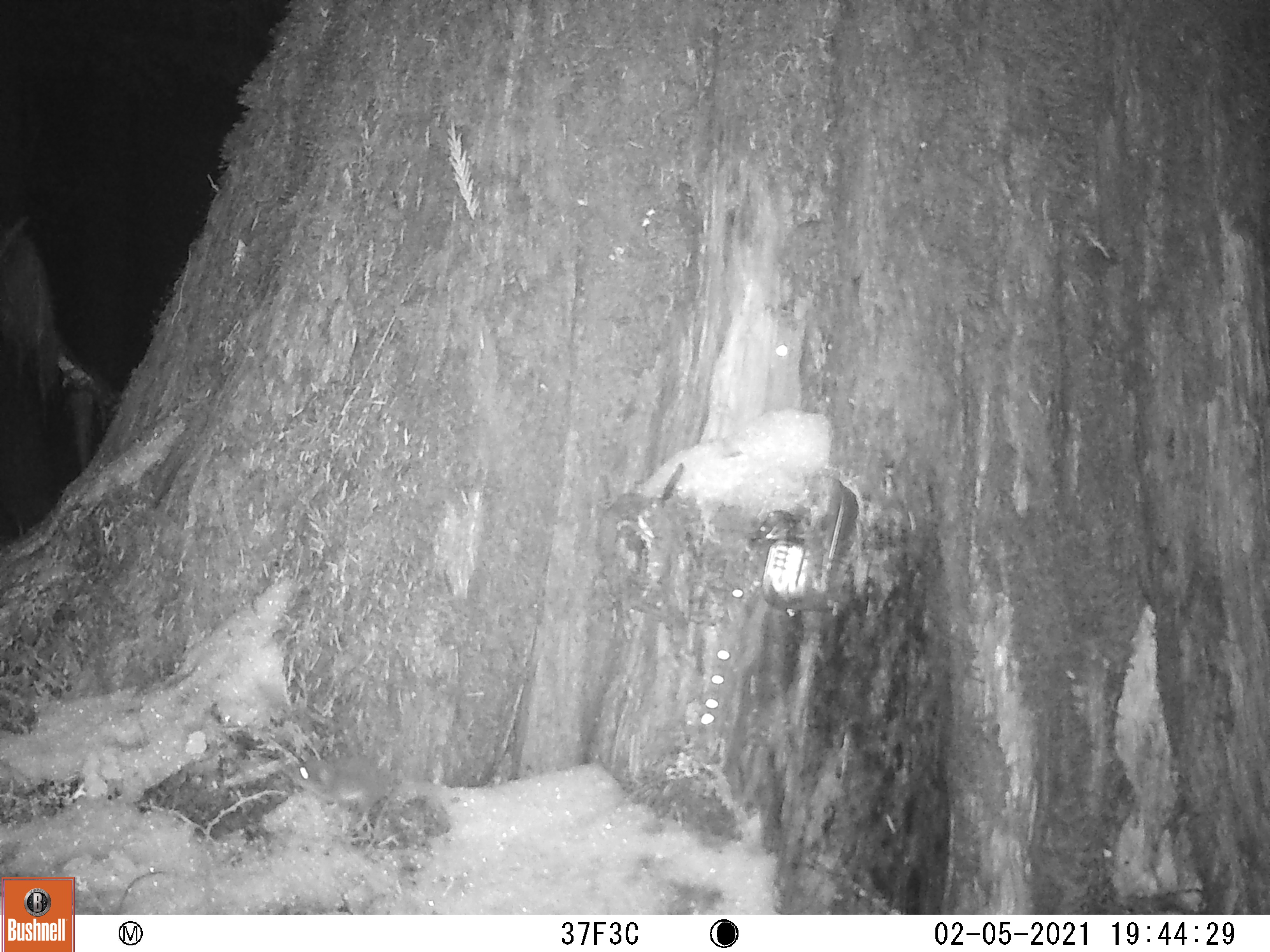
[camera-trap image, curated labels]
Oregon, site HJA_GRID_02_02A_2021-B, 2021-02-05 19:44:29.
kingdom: Animalia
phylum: Chordata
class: Mammalia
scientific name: Mammalia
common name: small mammal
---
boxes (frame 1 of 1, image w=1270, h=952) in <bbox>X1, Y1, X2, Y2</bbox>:
small mammal: <bbox>273, 748, 429, 846</bbox>